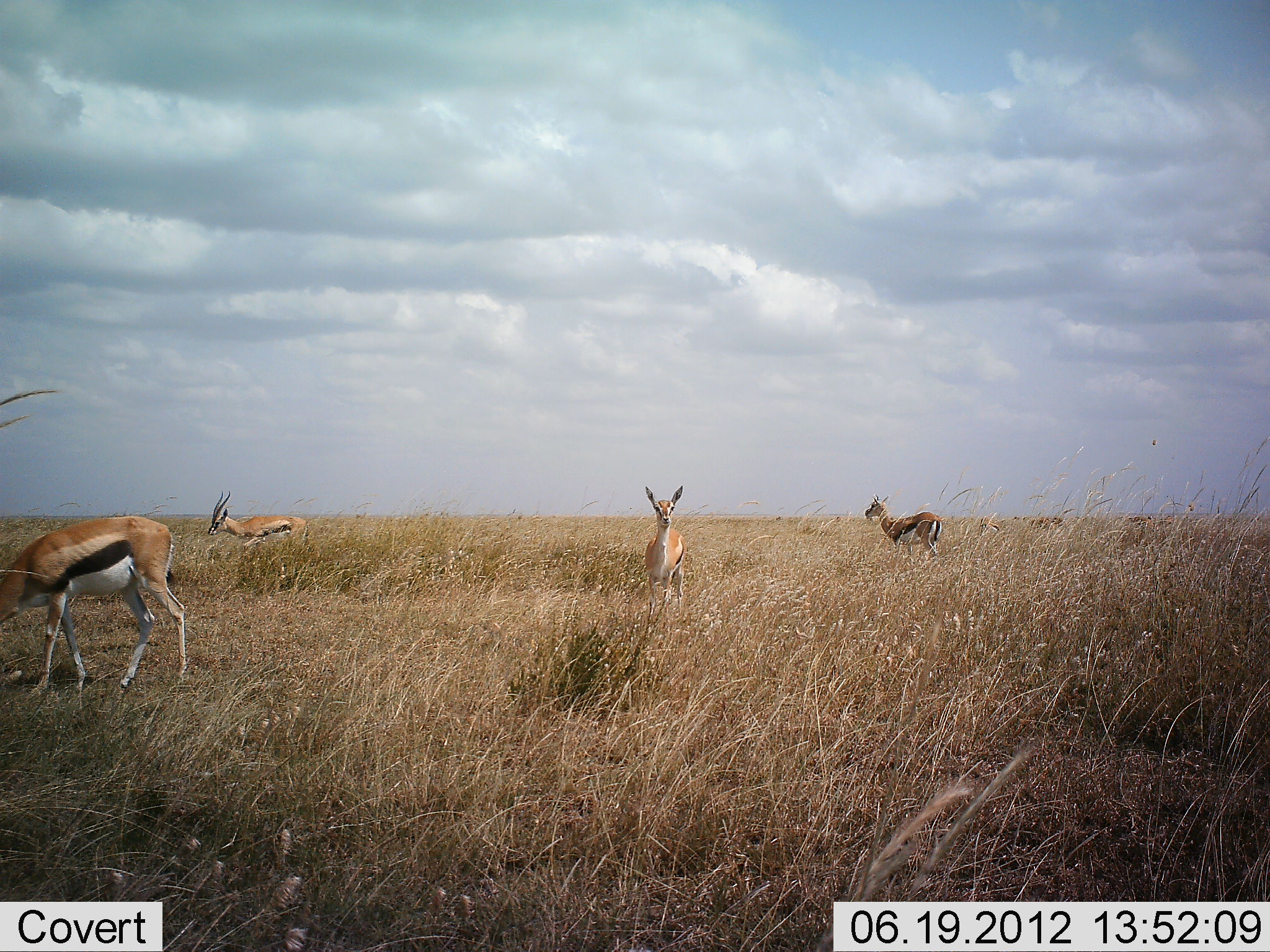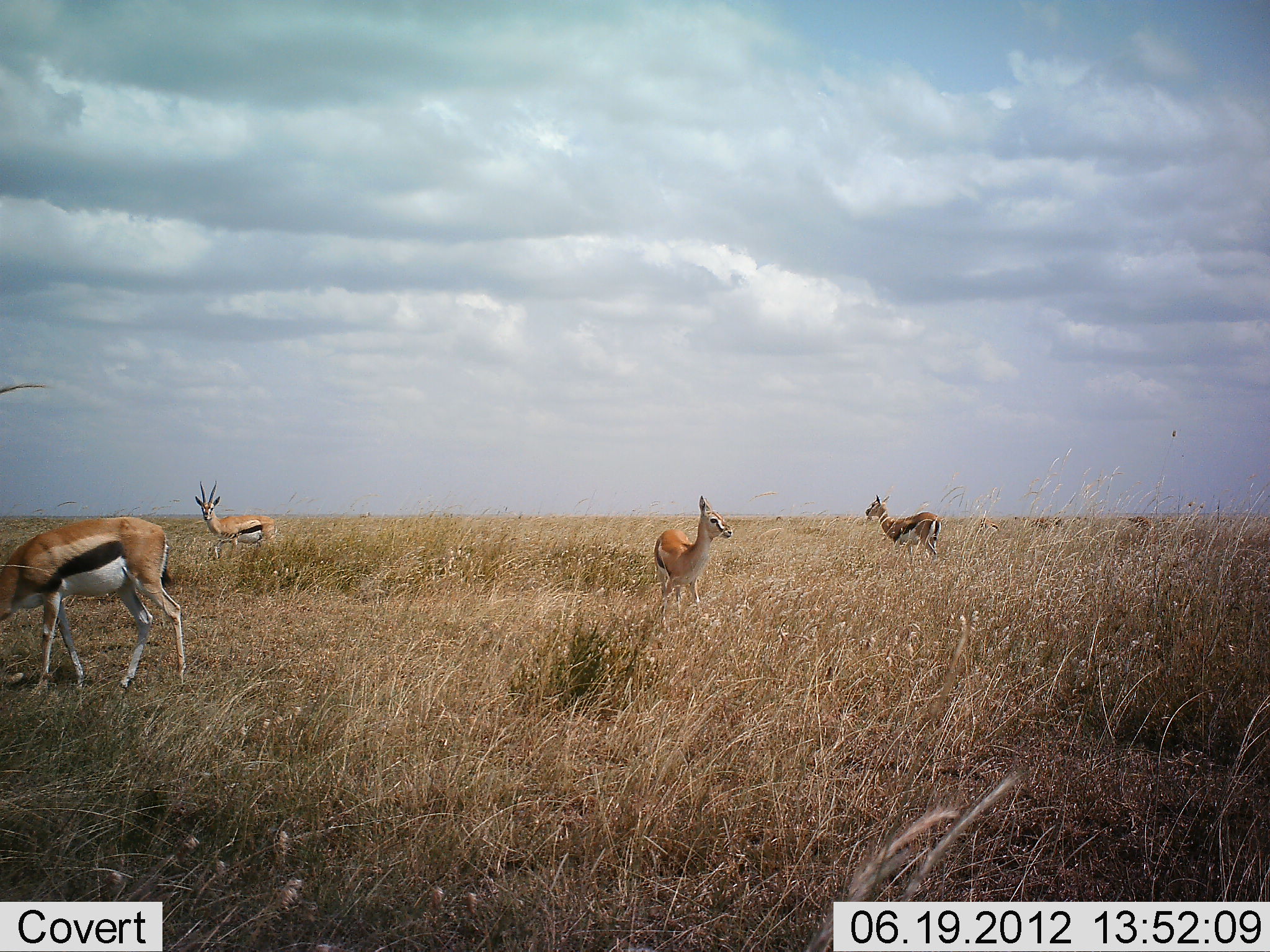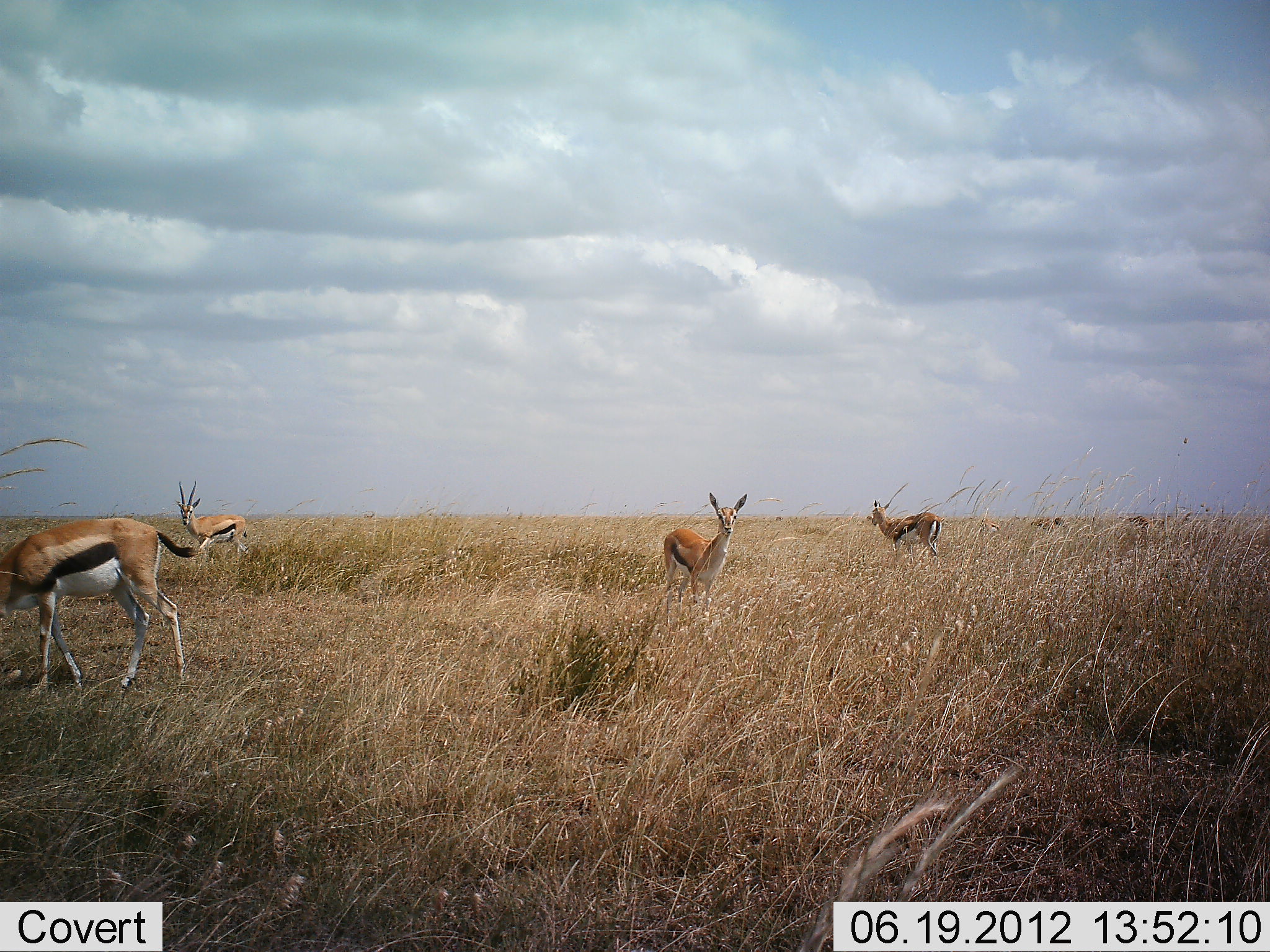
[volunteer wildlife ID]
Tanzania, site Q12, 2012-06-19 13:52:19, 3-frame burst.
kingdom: Animalia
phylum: Chordata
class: Mammalia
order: Artiodactyla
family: Bovidae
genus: Eudorcas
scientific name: Eudorcas thomsonii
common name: thomson's gazelle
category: gazellethomsons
Gazellethomsons (thomson's gazelle) (Eudorcas thomsonii), count 4. Behavior (volunteer vote fractions): standing 90%, resting 0%, moving 40%, interacting 0%. Young present (vote fraction): 0%. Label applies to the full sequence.